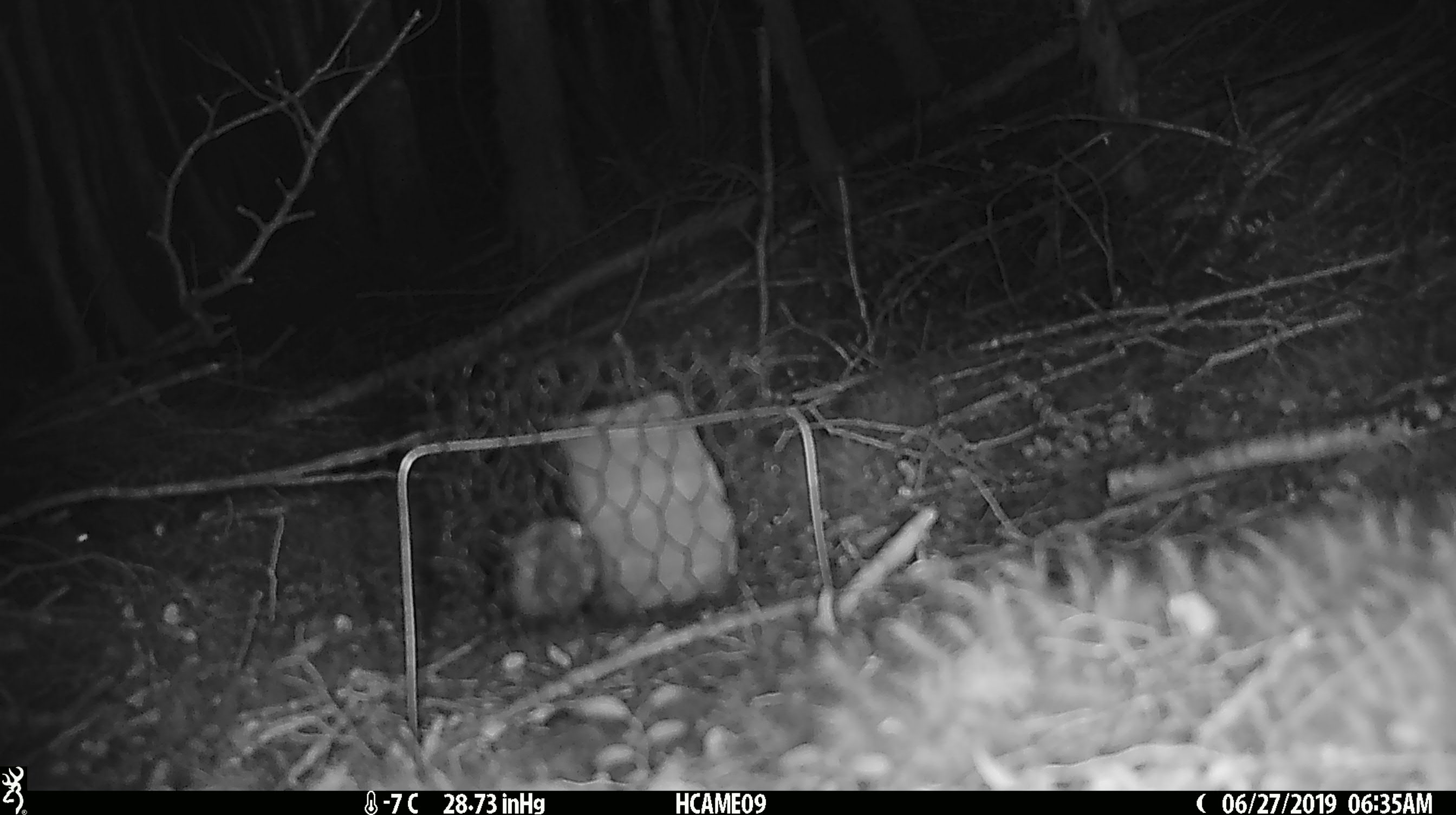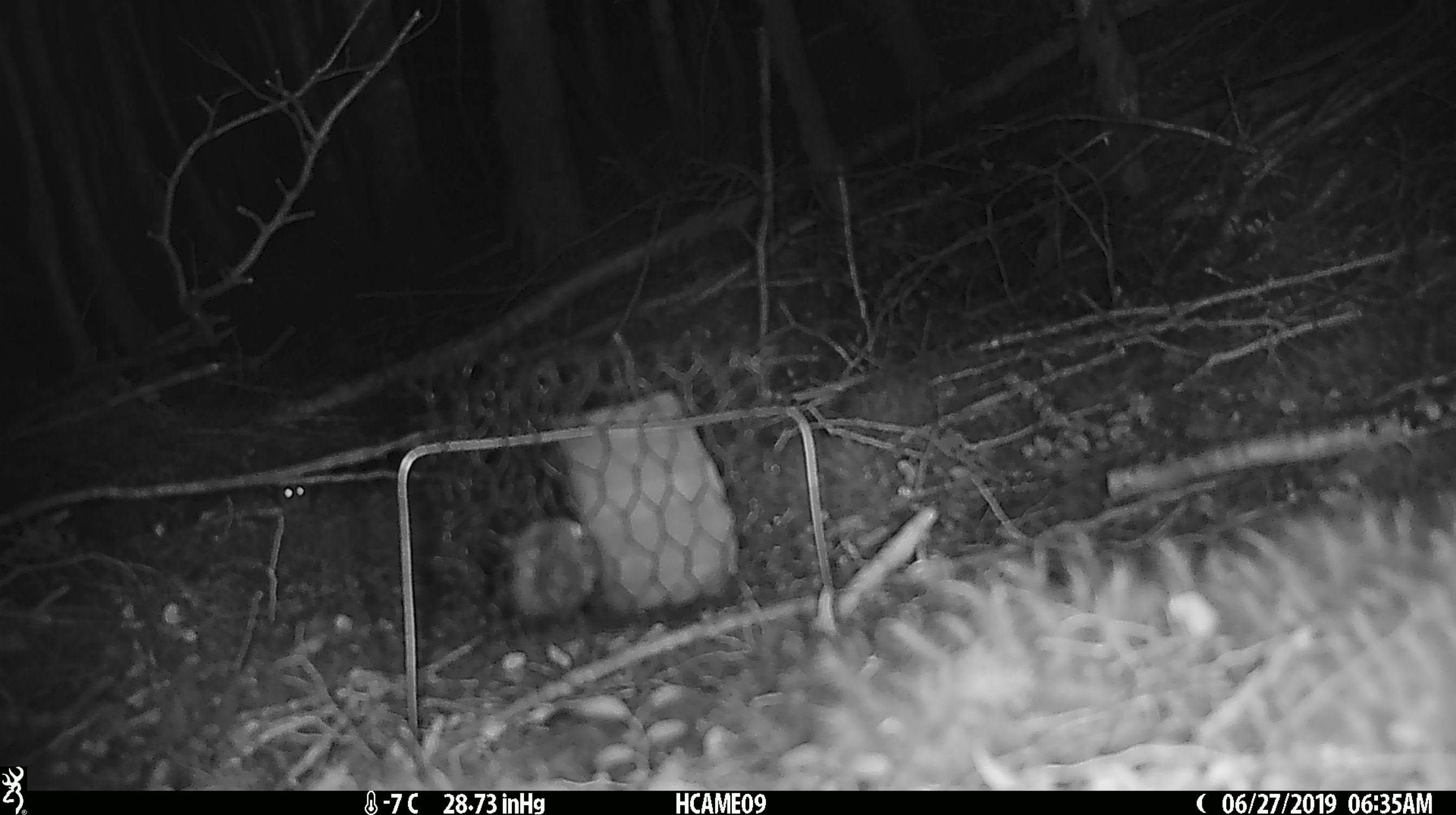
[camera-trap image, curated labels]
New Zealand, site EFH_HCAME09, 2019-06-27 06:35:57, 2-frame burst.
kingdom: Animalia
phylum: Chordata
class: Mammalia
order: Rodentia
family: Muridae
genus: Mus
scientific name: Mus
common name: mouse